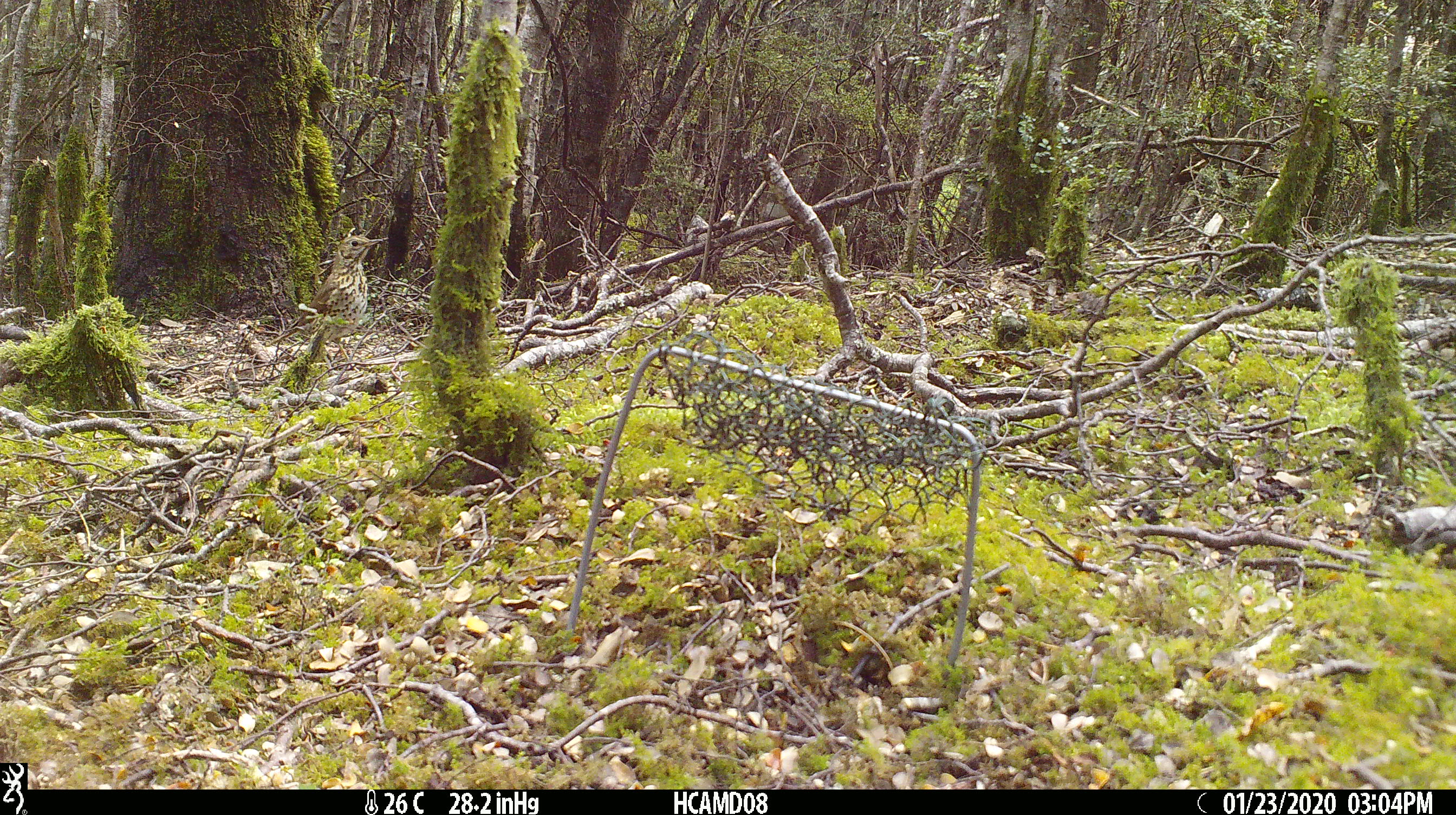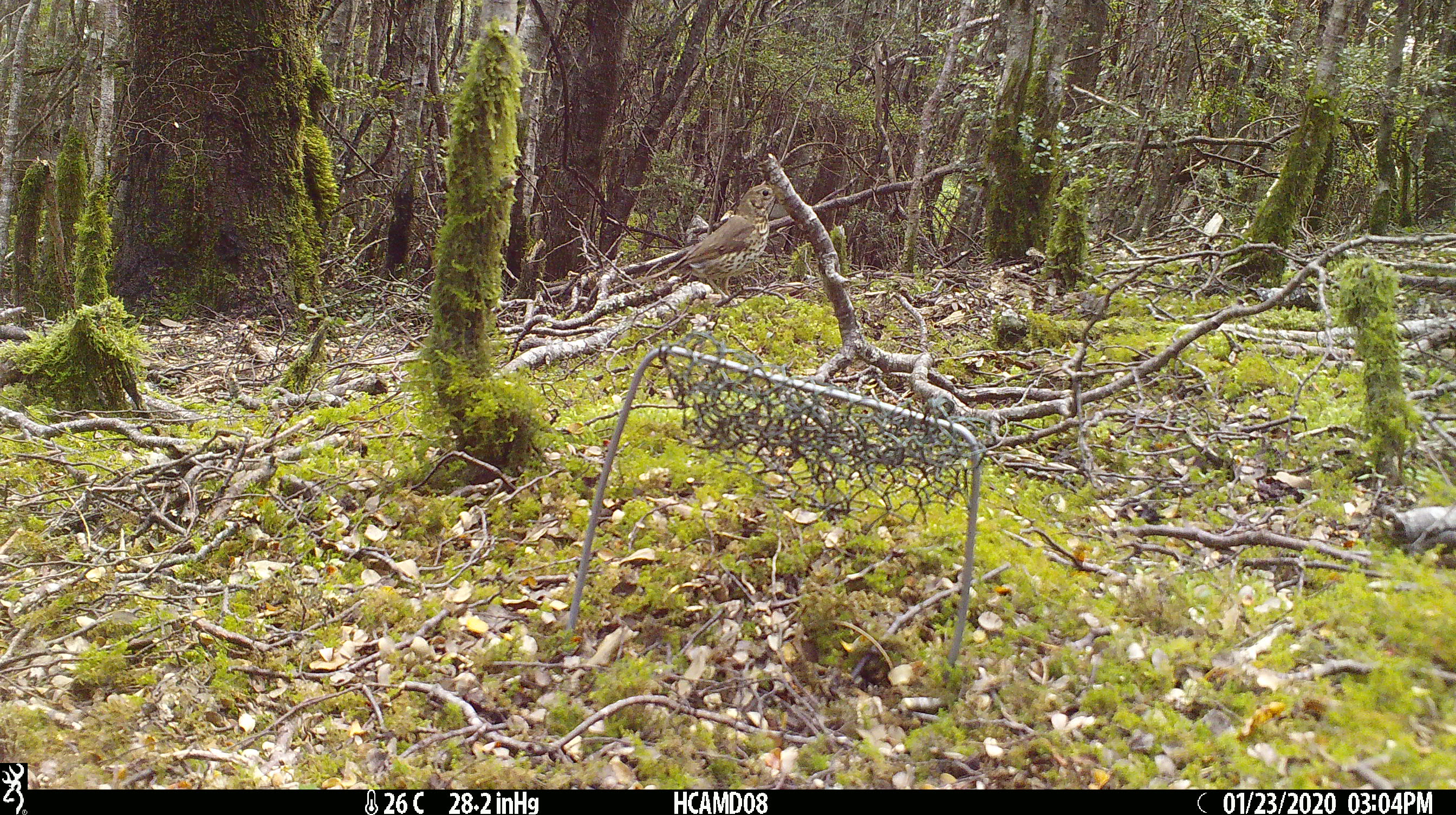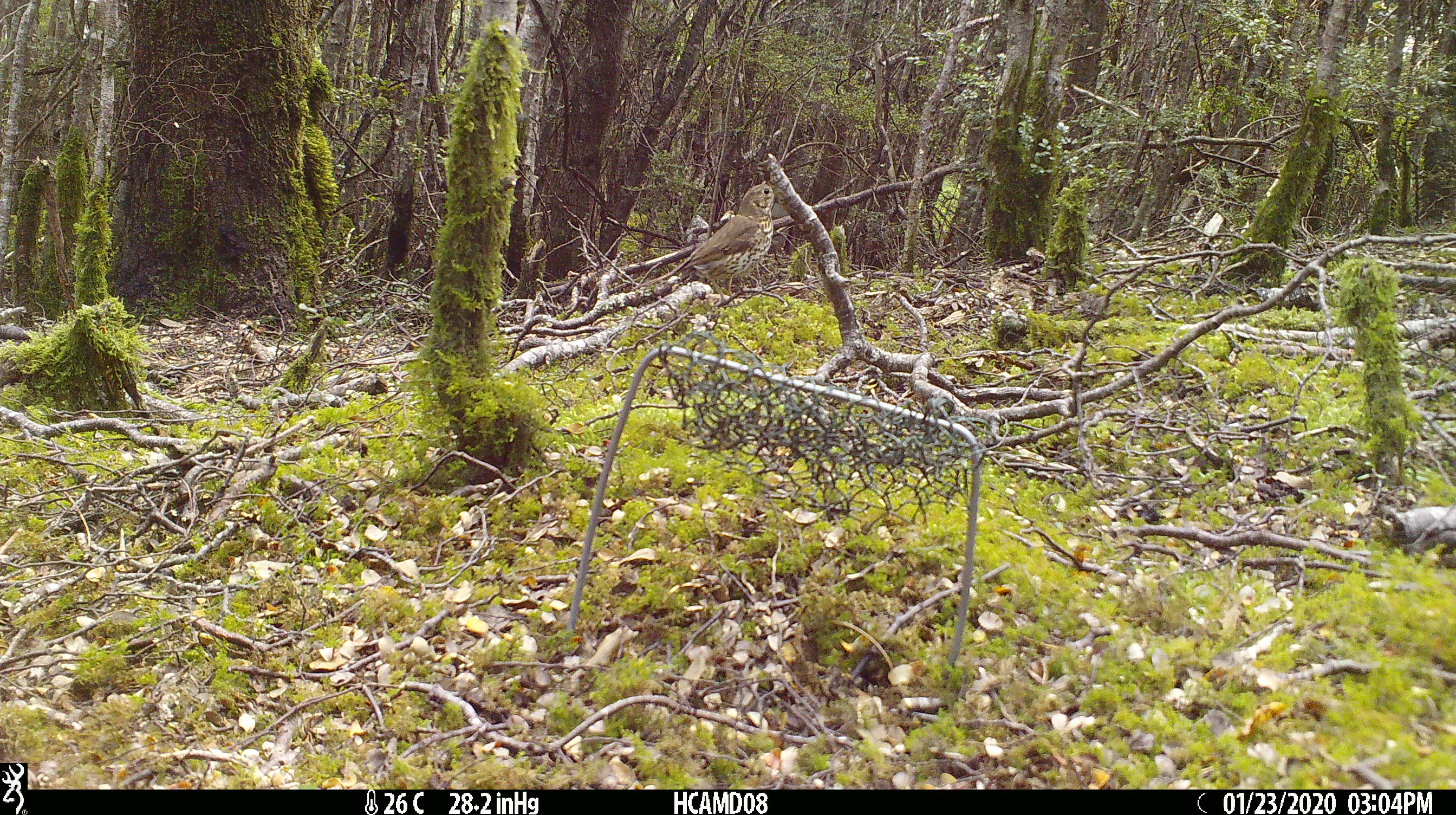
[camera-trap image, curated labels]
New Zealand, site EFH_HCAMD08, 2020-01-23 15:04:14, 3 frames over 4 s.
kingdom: Animalia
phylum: Chordata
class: Aves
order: Passeriformes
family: Turdidae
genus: Turdus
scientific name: Turdus philomelos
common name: song thrush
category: thrush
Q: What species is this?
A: Thrush (song thrush) (Turdus philomelos).